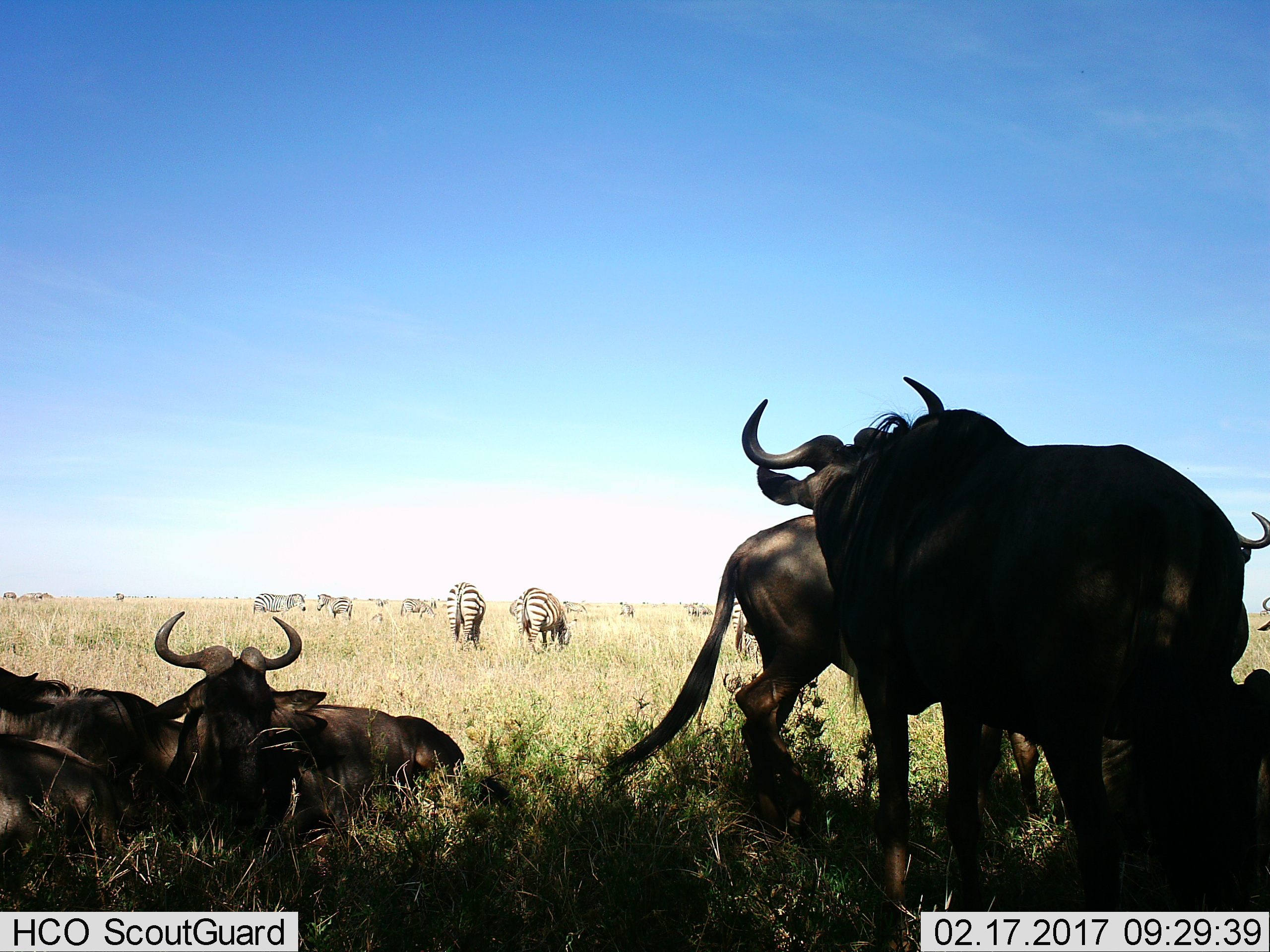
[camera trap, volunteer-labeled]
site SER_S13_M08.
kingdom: Animalia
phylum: Chordata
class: Mammalia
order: Artiodactyla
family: Bovidae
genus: Connochaetes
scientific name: Connochaetes taurinus taurinus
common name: blue wildebeest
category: wildebeestblue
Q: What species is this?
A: Wildebeestblue (blue wildebeest) (Connochaetes taurinus taurinus).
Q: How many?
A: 7.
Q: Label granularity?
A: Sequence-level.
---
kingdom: Animalia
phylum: Chordata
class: Mammalia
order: Perissodactyla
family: Equidae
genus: Equus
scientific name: Equus quagga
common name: plains zebra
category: zebraplains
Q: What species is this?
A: Zebraplains (plains zebra) (Equus quagga).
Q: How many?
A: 11-50.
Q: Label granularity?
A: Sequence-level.